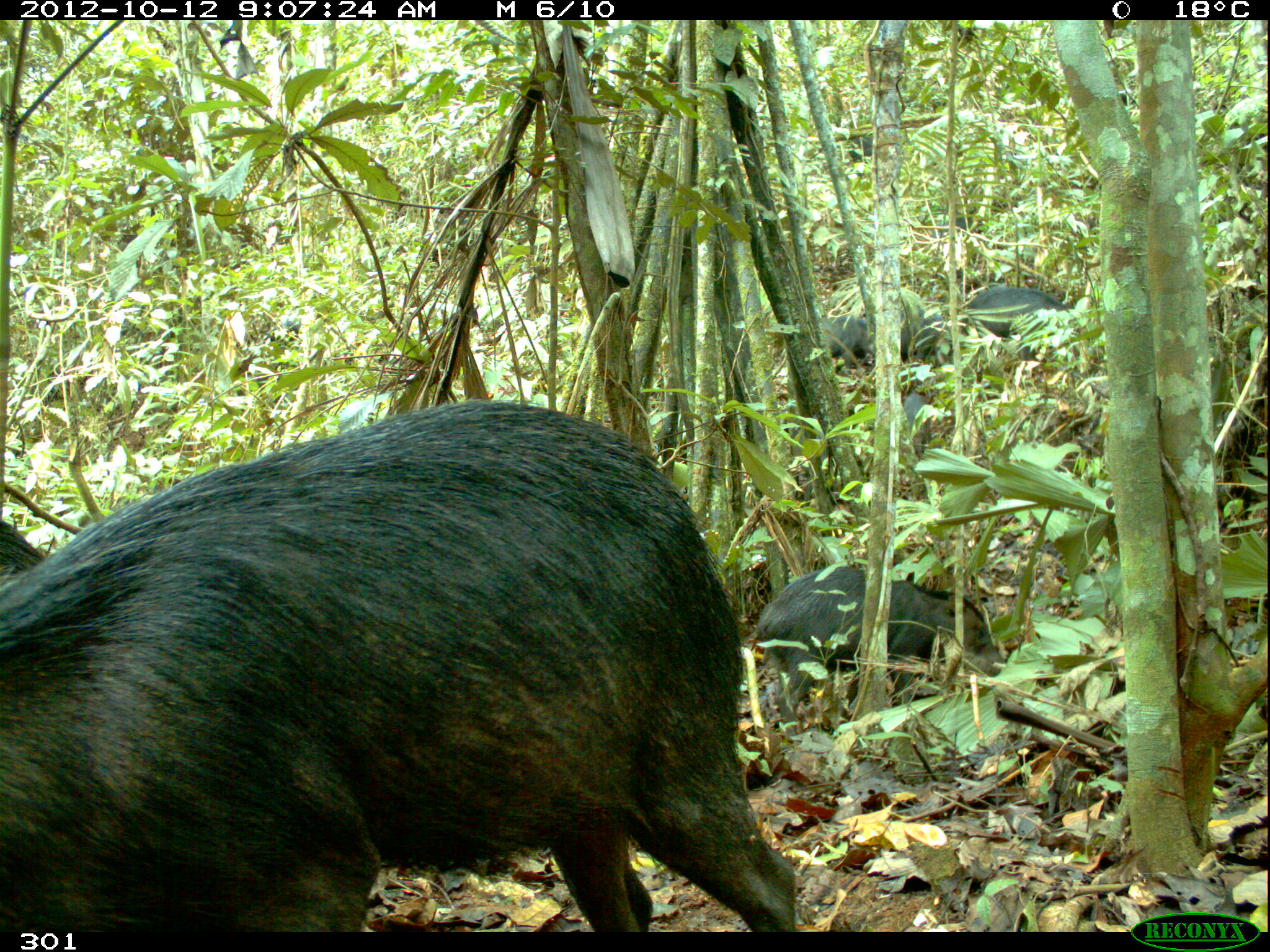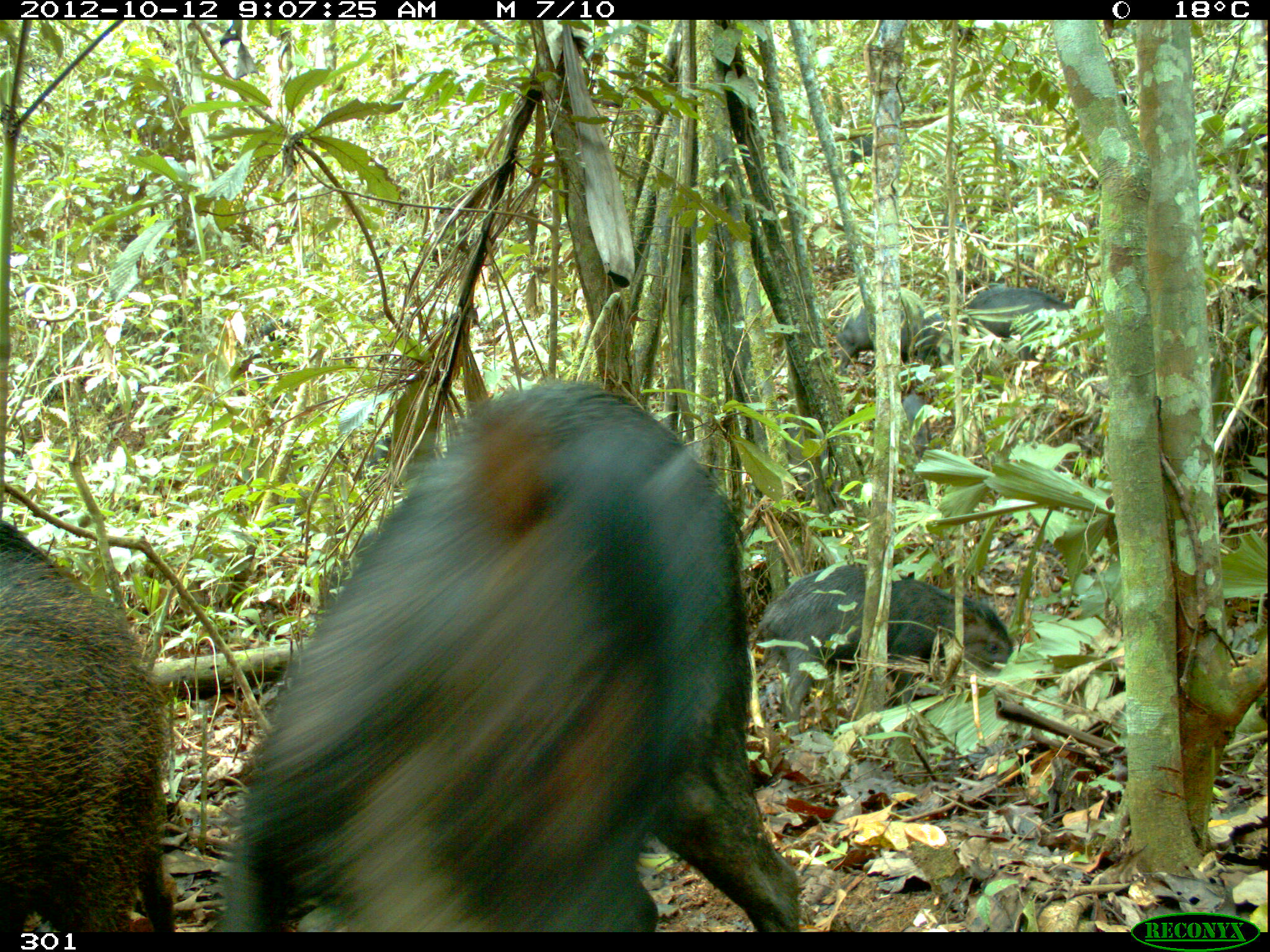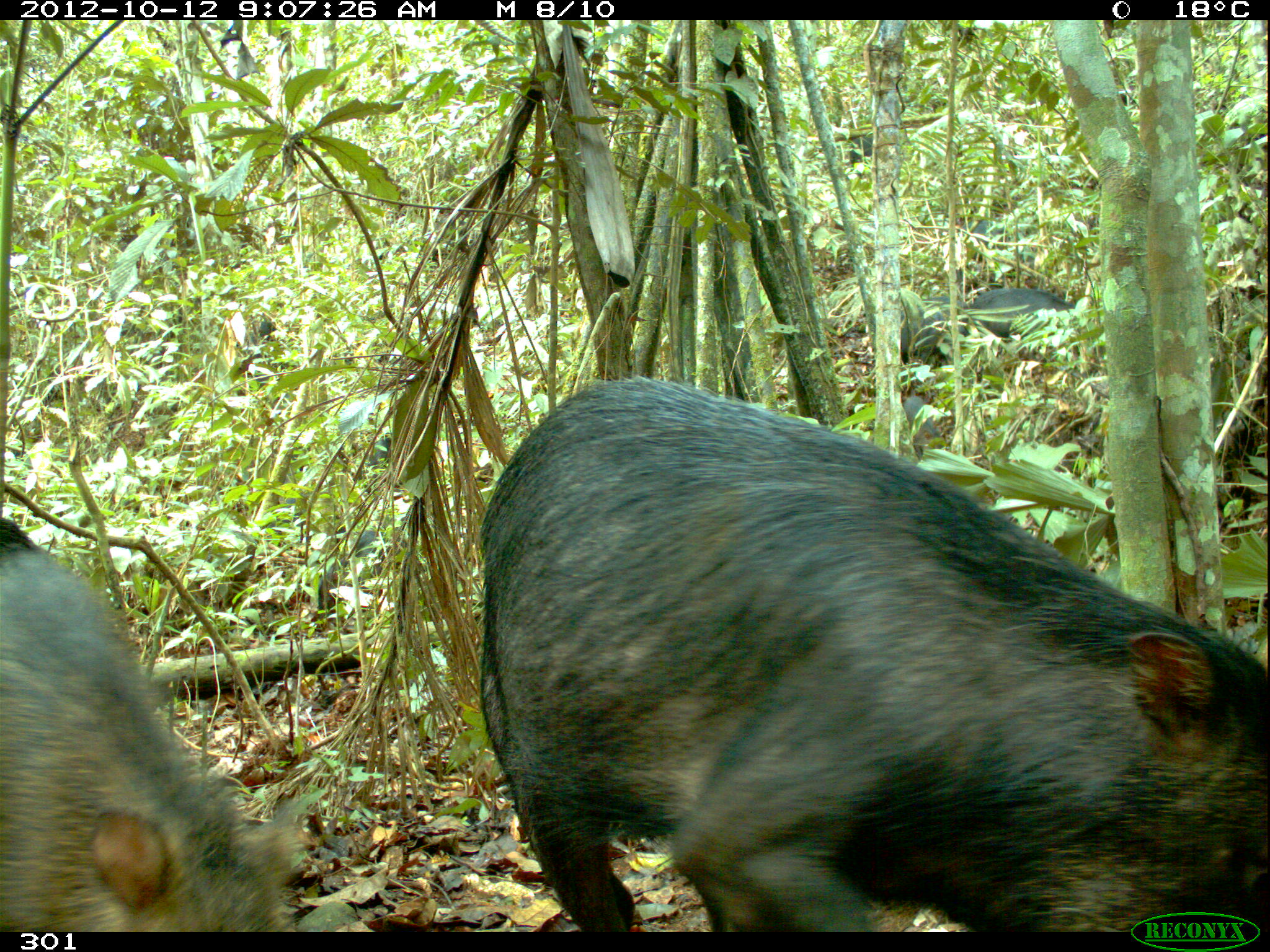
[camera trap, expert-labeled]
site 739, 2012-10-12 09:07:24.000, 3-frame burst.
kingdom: Animalia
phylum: Chordata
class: Mammalia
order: Artiodactyla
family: Tayassuidae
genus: Tayassu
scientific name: Tayassu pecari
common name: white-lipped peccary